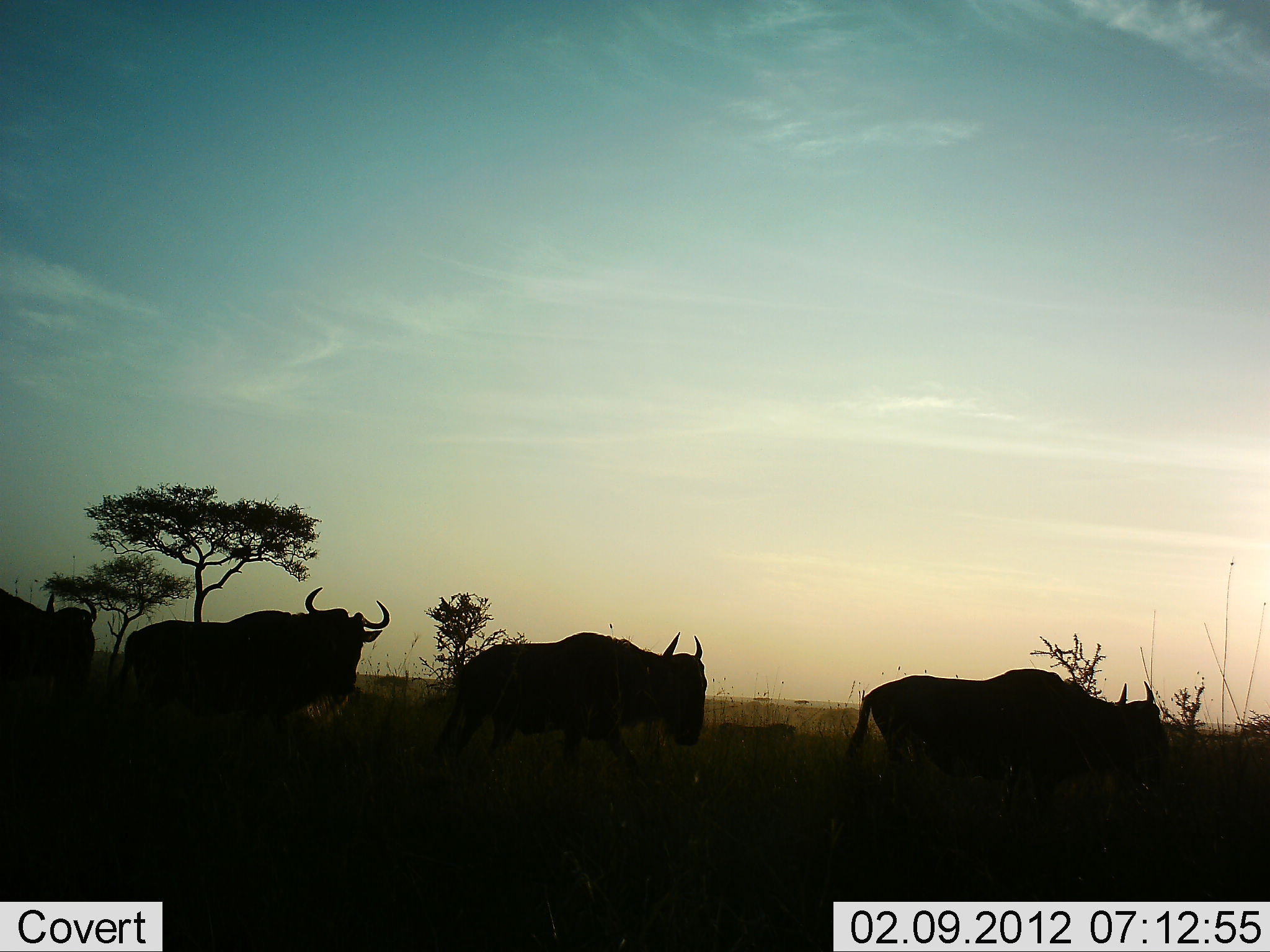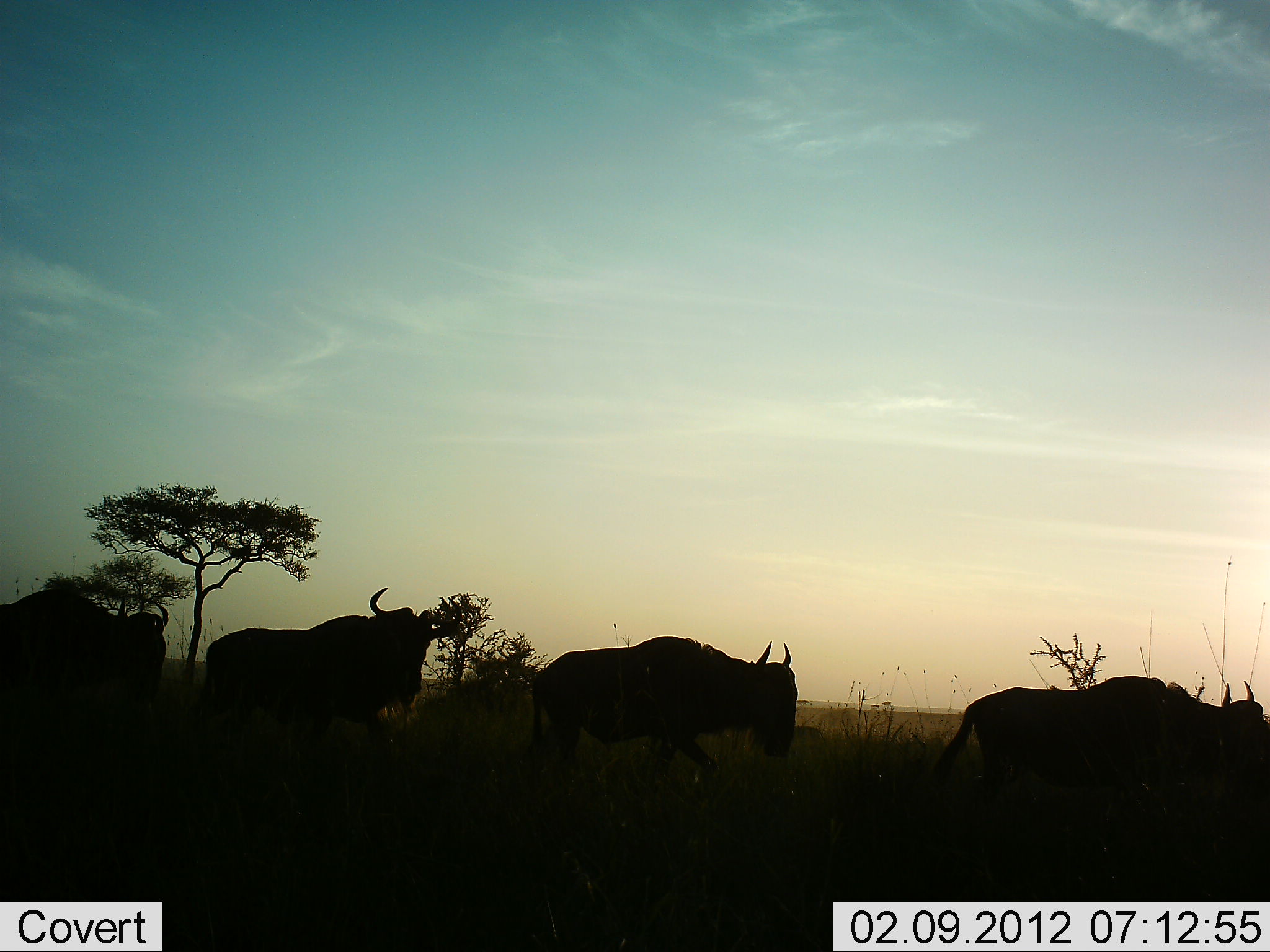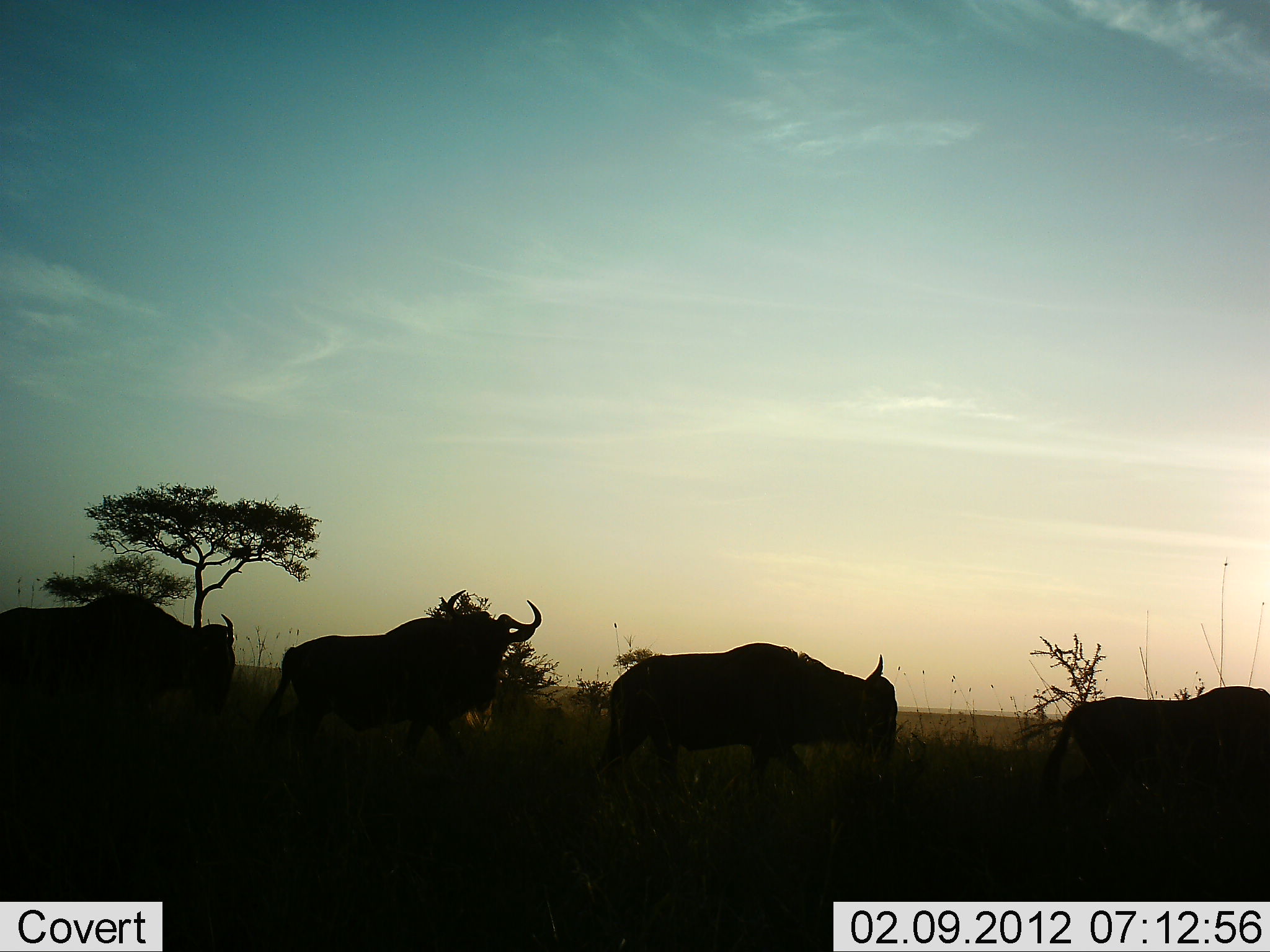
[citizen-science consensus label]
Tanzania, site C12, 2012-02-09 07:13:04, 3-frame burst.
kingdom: Animalia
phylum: Chordata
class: Mammalia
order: Artiodactyla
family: Bovidae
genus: Connochaetes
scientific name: Connochaetes taurinus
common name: blue wildebeest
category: wildebeest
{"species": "wildebeest (blue wildebeest) (Connochaetes taurinus)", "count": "4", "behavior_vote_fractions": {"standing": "10%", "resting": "0%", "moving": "100%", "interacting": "5%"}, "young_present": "0%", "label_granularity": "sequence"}